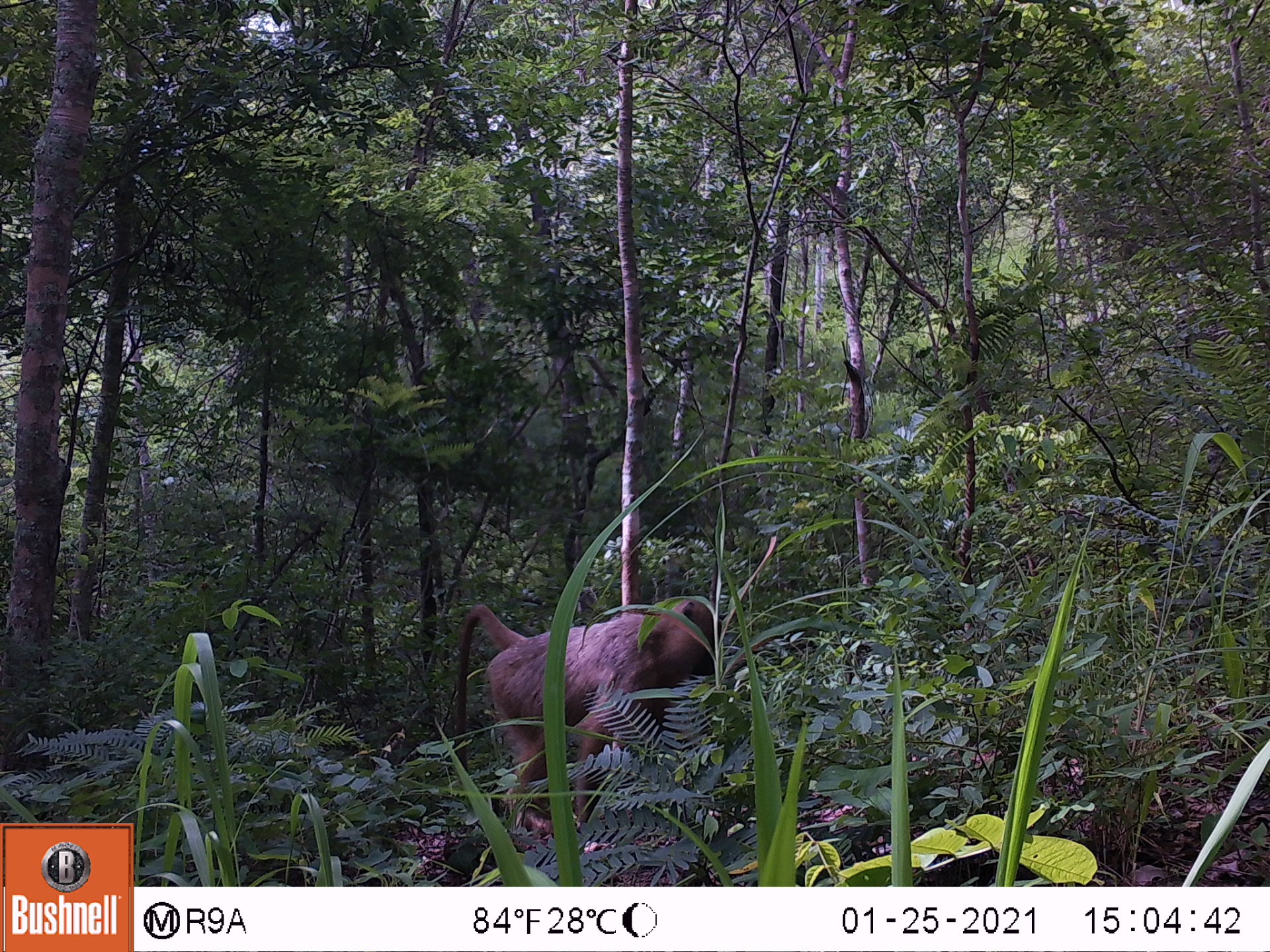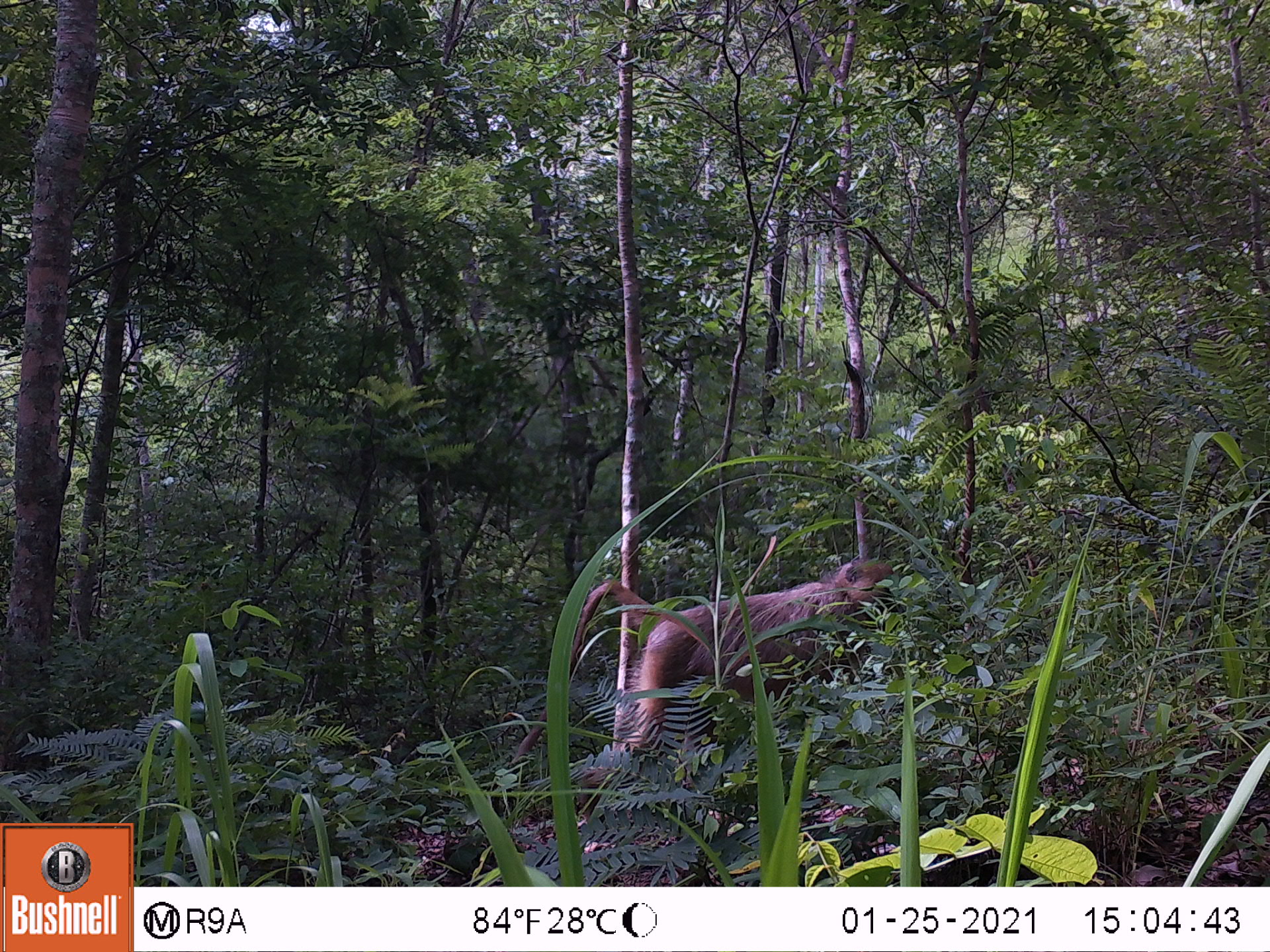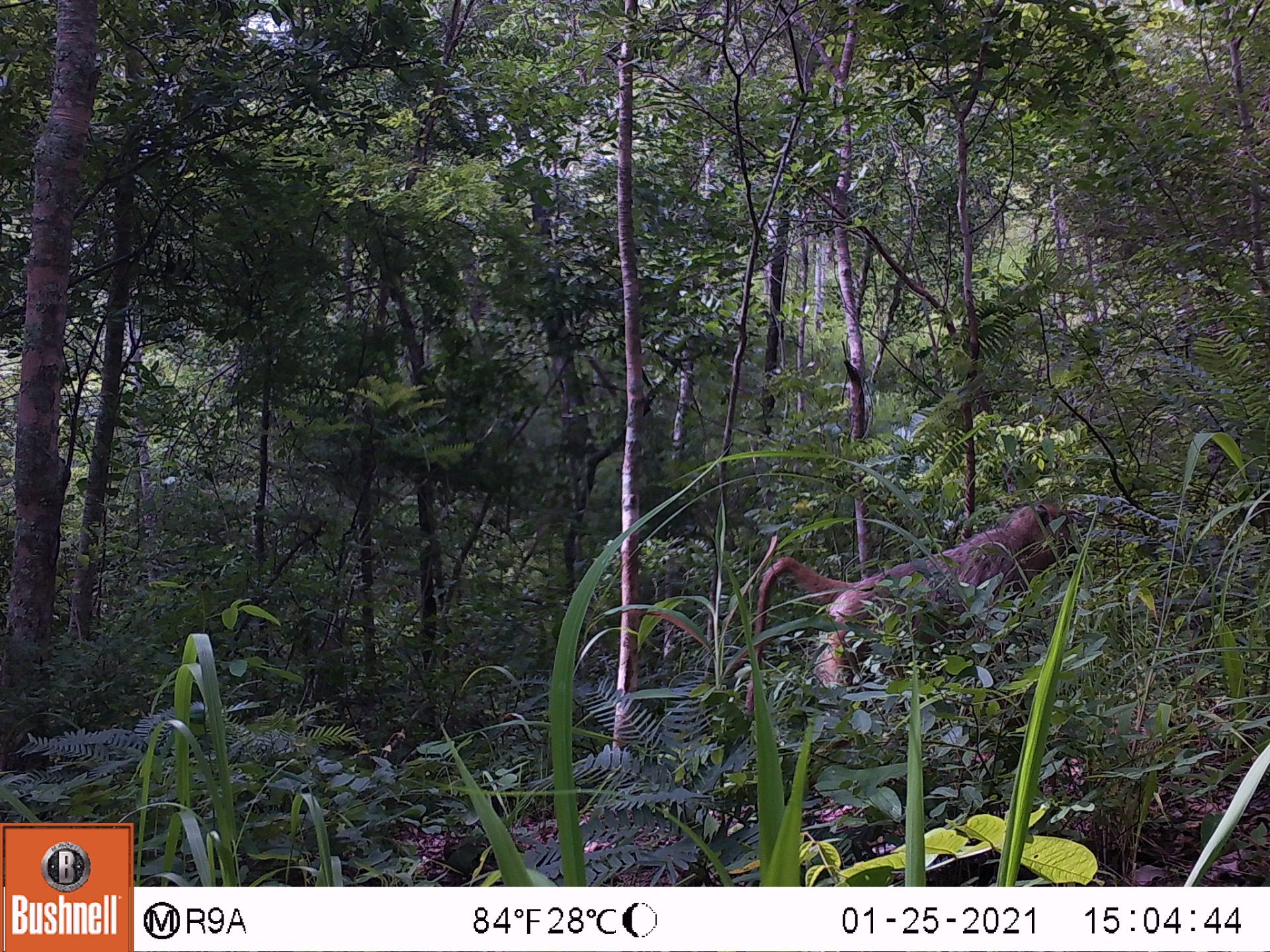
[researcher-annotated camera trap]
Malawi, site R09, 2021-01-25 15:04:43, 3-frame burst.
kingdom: Animalia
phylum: Chordata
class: Mammalia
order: Primates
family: Cercopithecidae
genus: Papio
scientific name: Papio cynocephalus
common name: yellow baboon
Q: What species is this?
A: Yellow baboon (Papio cynocephalus).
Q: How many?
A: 1.